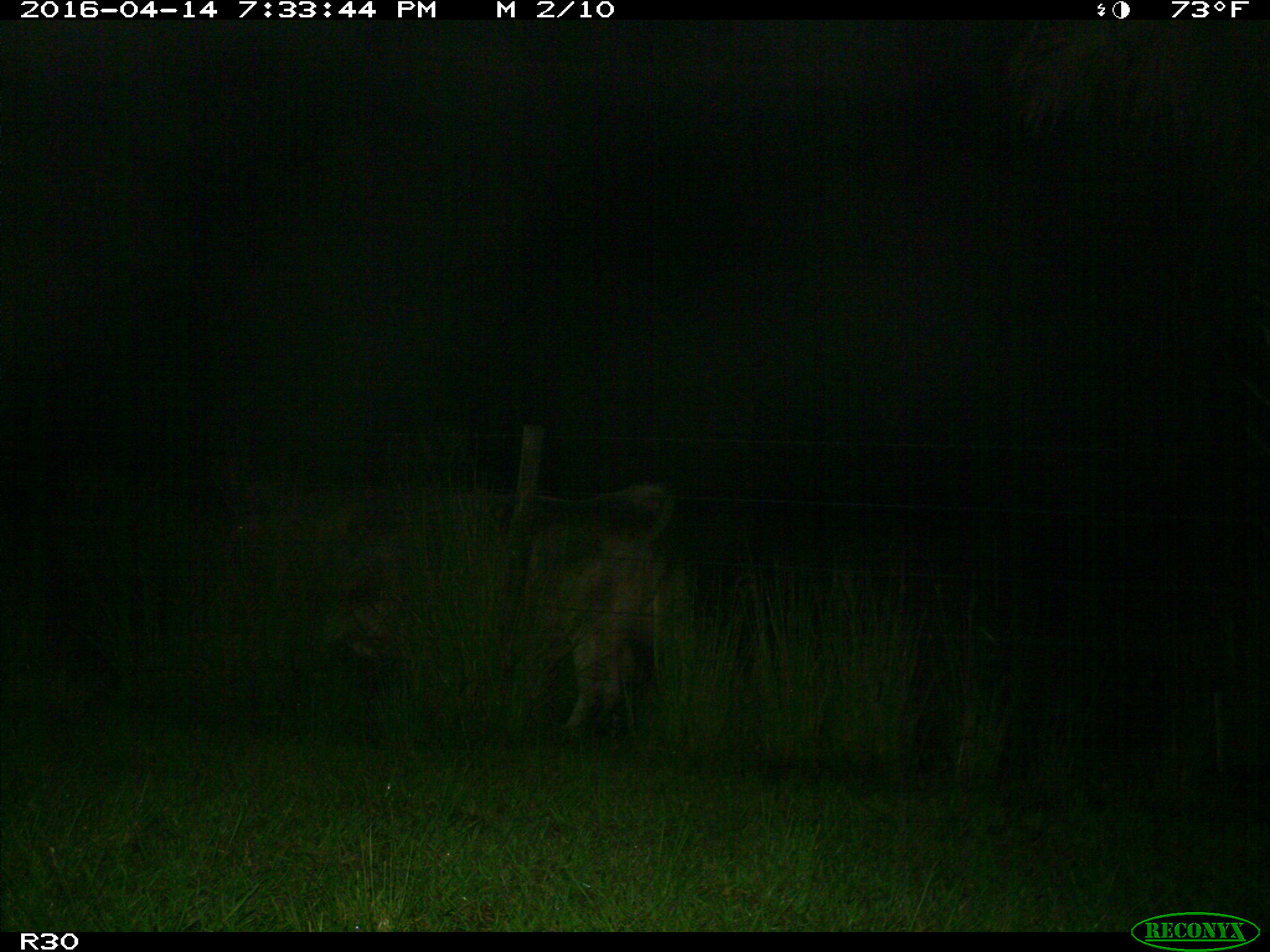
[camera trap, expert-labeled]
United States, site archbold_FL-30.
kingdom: Animalia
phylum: Chordata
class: Mammalia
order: Artiodactyla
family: Bovidae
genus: Bos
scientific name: Bos taurus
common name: domestic cow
Bos taurus (domestic cow).